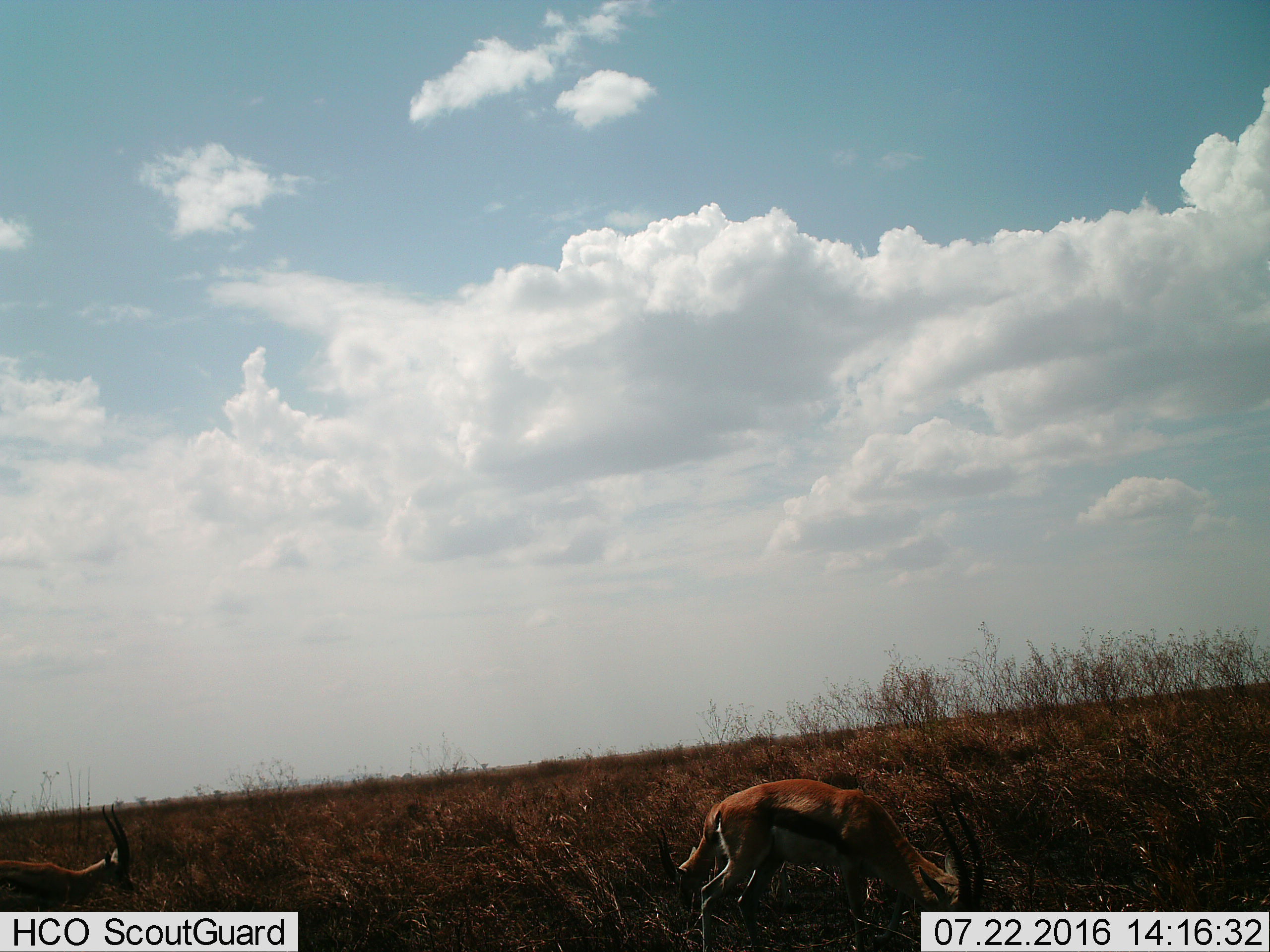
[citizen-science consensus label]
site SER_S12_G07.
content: unidentified animal